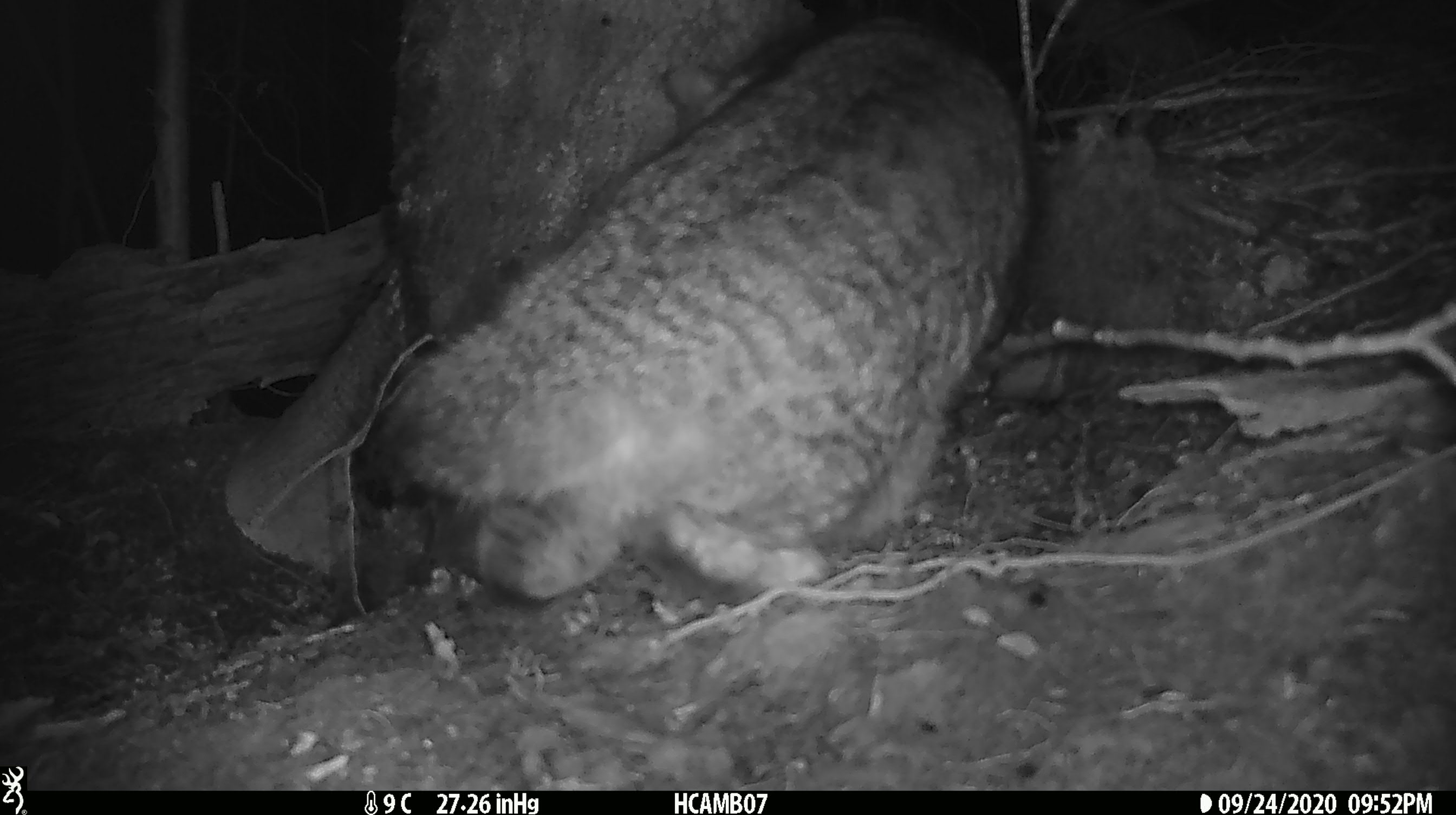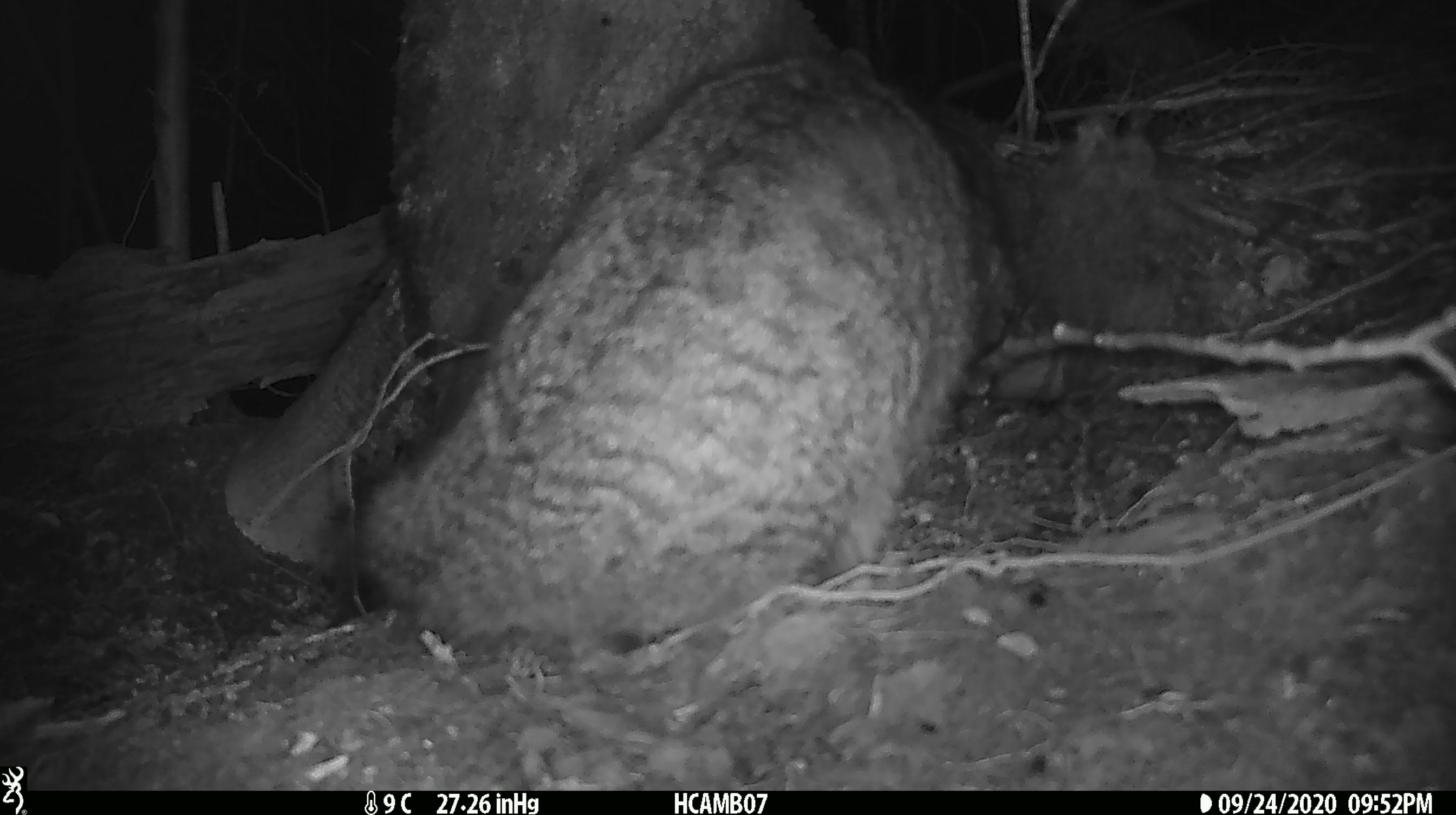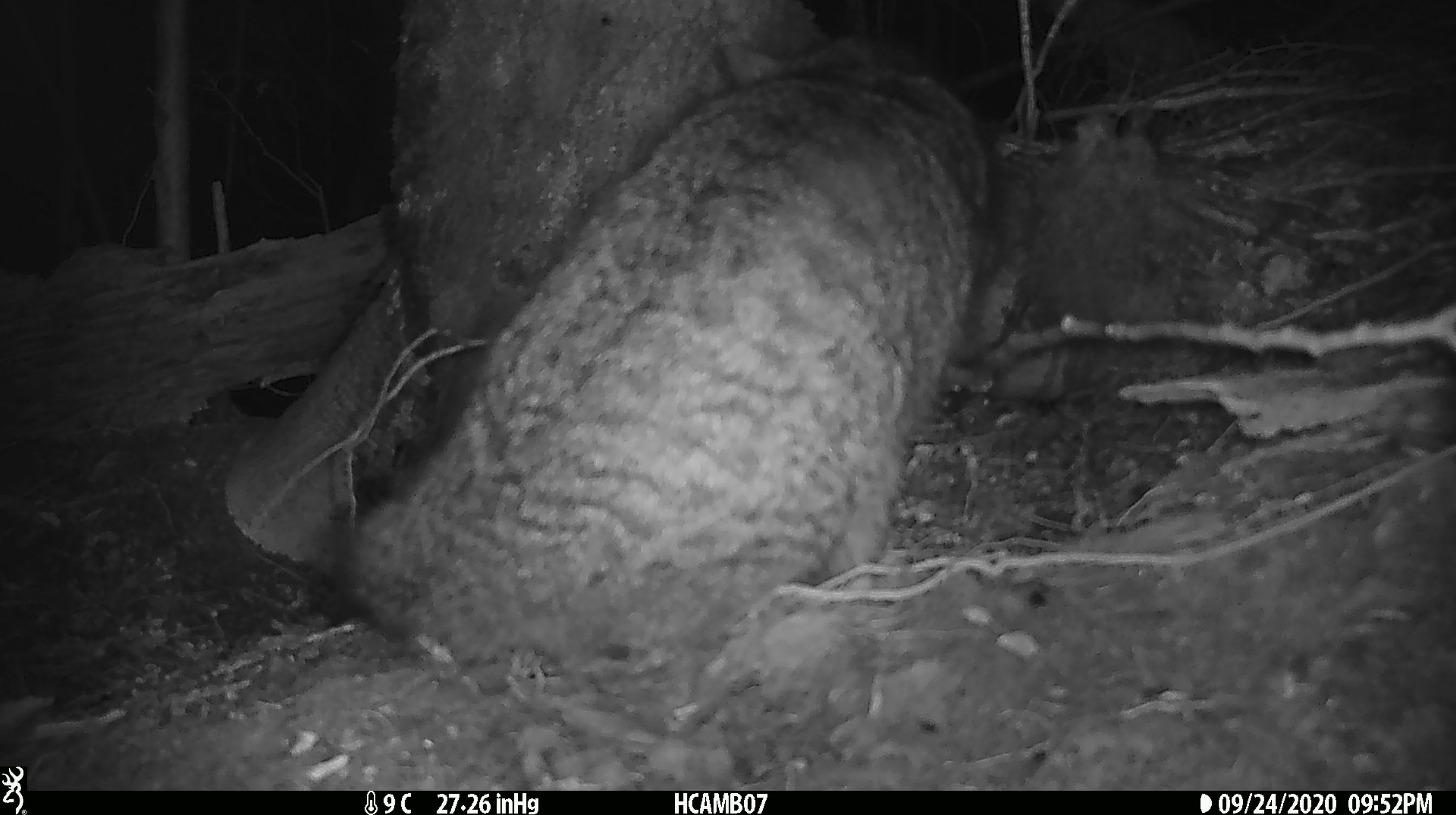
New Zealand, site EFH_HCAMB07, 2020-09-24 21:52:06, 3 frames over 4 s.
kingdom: Animalia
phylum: Chordata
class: Mammalia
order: Carnivora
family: Felidae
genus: Felis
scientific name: Felis catus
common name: domestic cat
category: cat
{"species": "cat (domestic cat) (Felis catus)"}